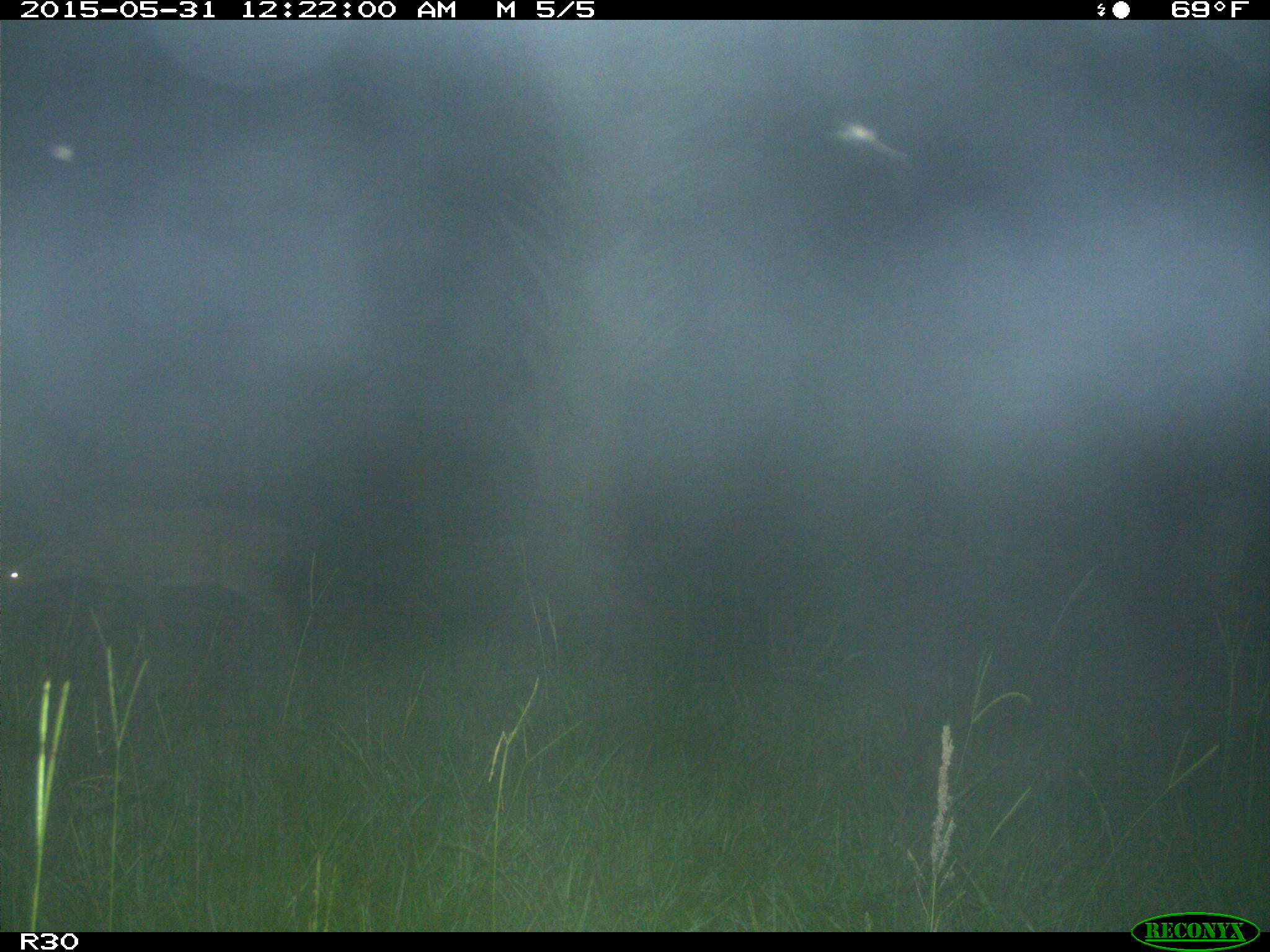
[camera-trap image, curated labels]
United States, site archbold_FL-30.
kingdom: Animalia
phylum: Chordata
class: Mammalia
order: Artiodactyla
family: Cervidae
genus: Odocoileus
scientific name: Odocoileus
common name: deer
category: unidentified deer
Unidentified deer (deer) (Odocoileus).